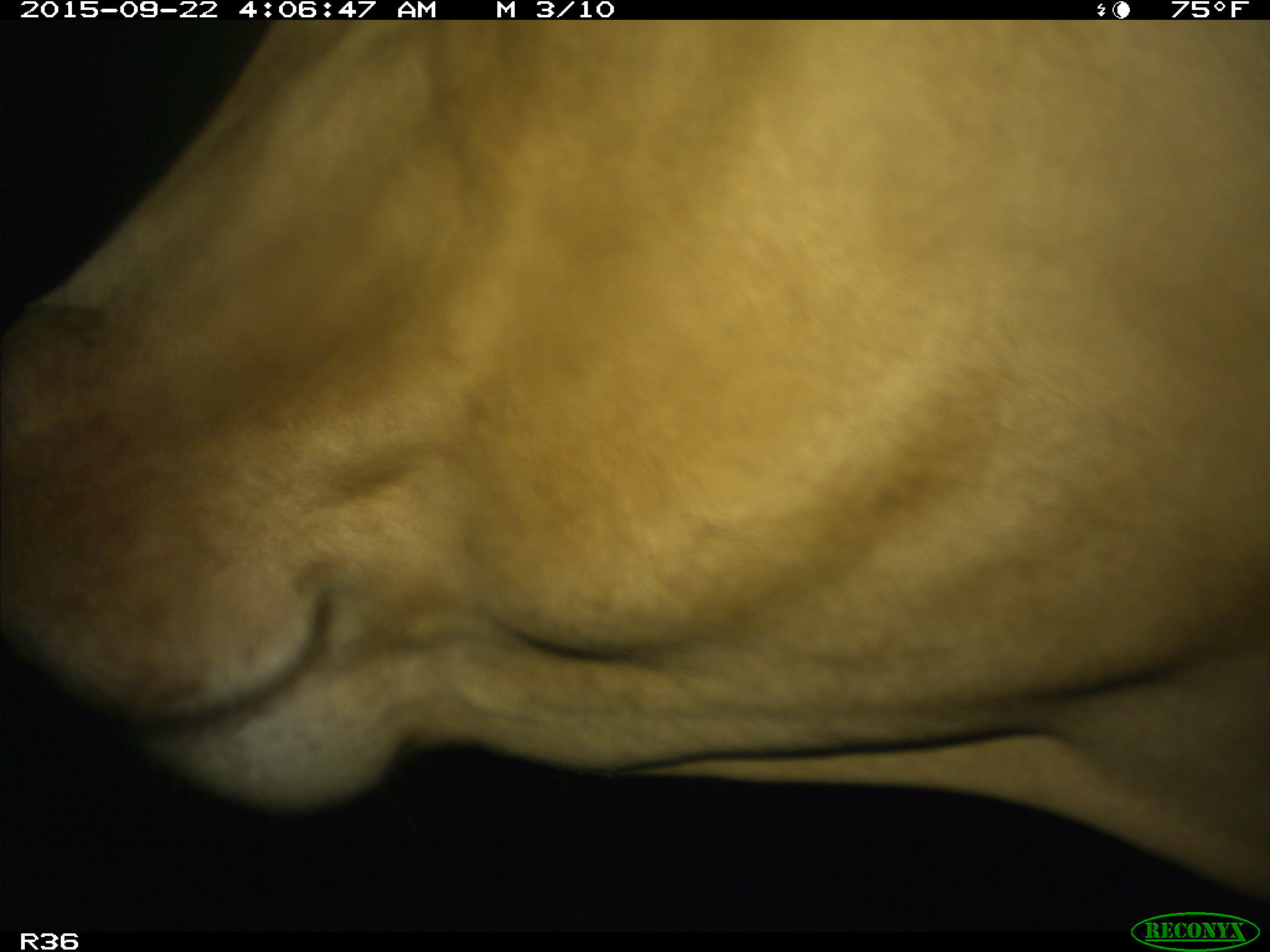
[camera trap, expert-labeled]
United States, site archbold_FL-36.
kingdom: Animalia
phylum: Chordata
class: Mammalia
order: Artiodactyla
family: Bovidae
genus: Bos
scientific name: Bos taurus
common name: domestic cow